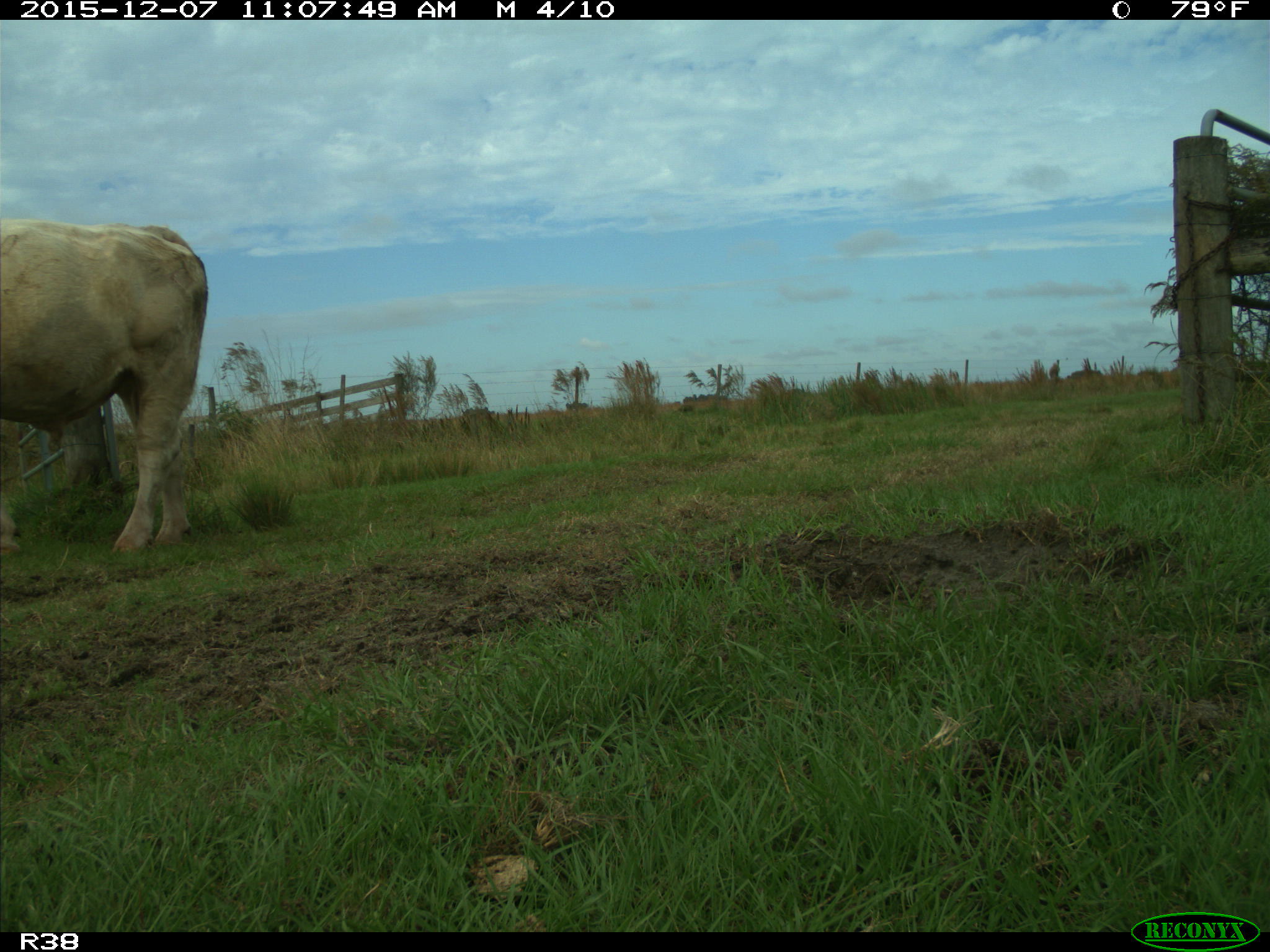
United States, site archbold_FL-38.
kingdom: Animalia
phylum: Chordata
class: Mammalia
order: Artiodactyla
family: Bovidae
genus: Bos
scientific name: Bos taurus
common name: domestic cow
Bos taurus (domestic cow).